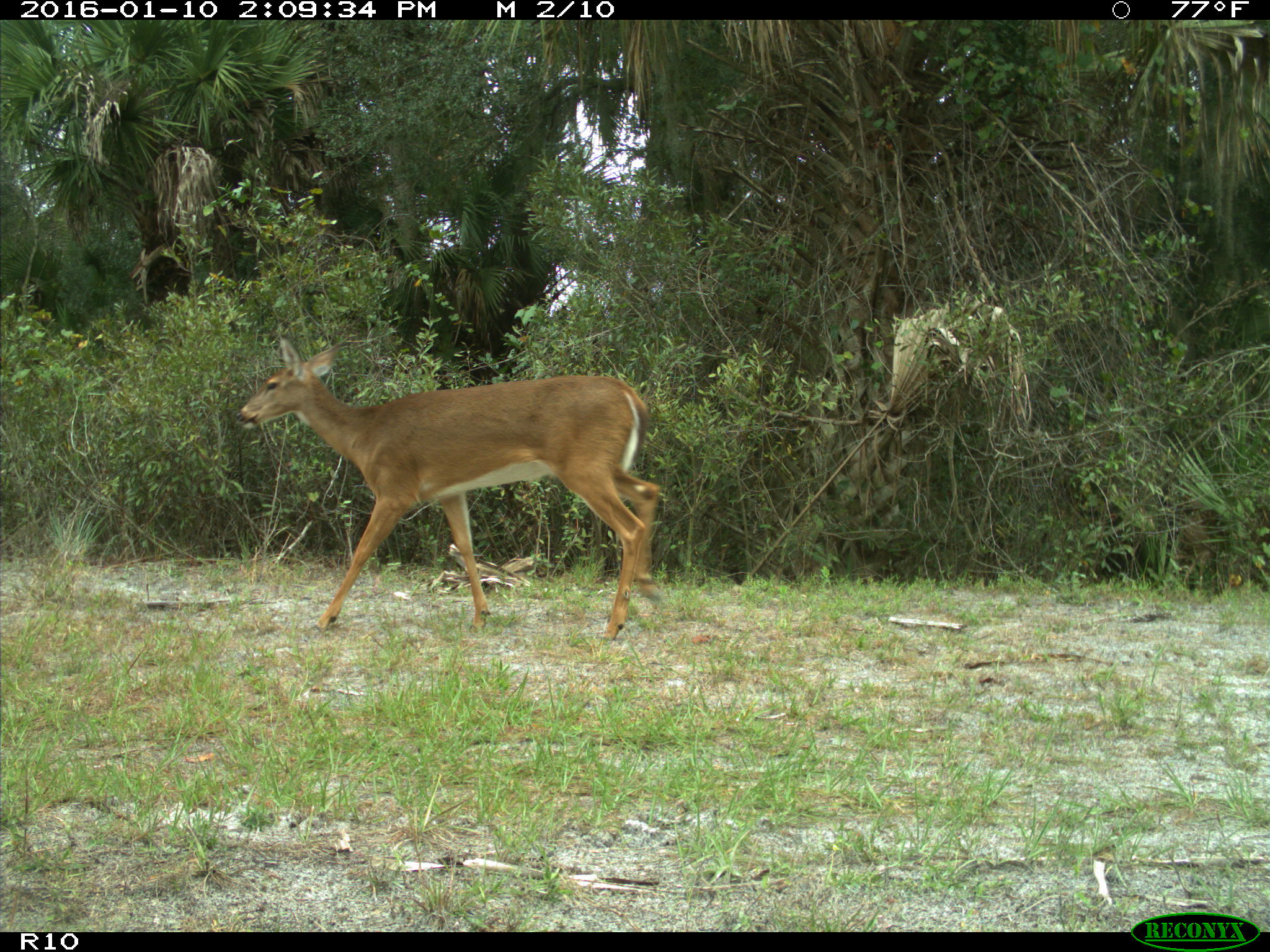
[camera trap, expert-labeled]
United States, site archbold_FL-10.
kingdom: Animalia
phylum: Chordata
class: Mammalia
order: Artiodactyla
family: Cervidae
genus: Odocoileus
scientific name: Odocoileus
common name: deer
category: unidentified deer